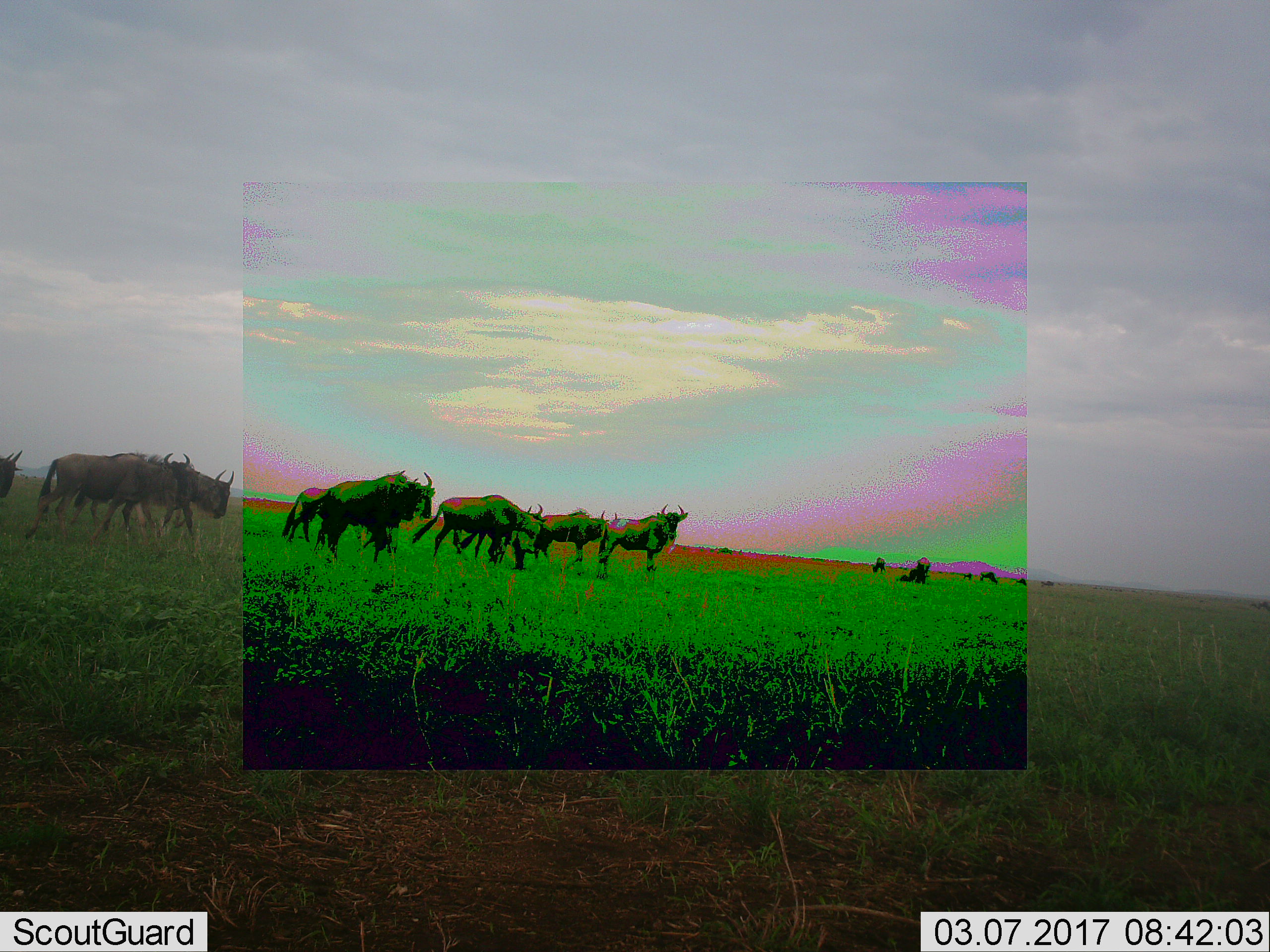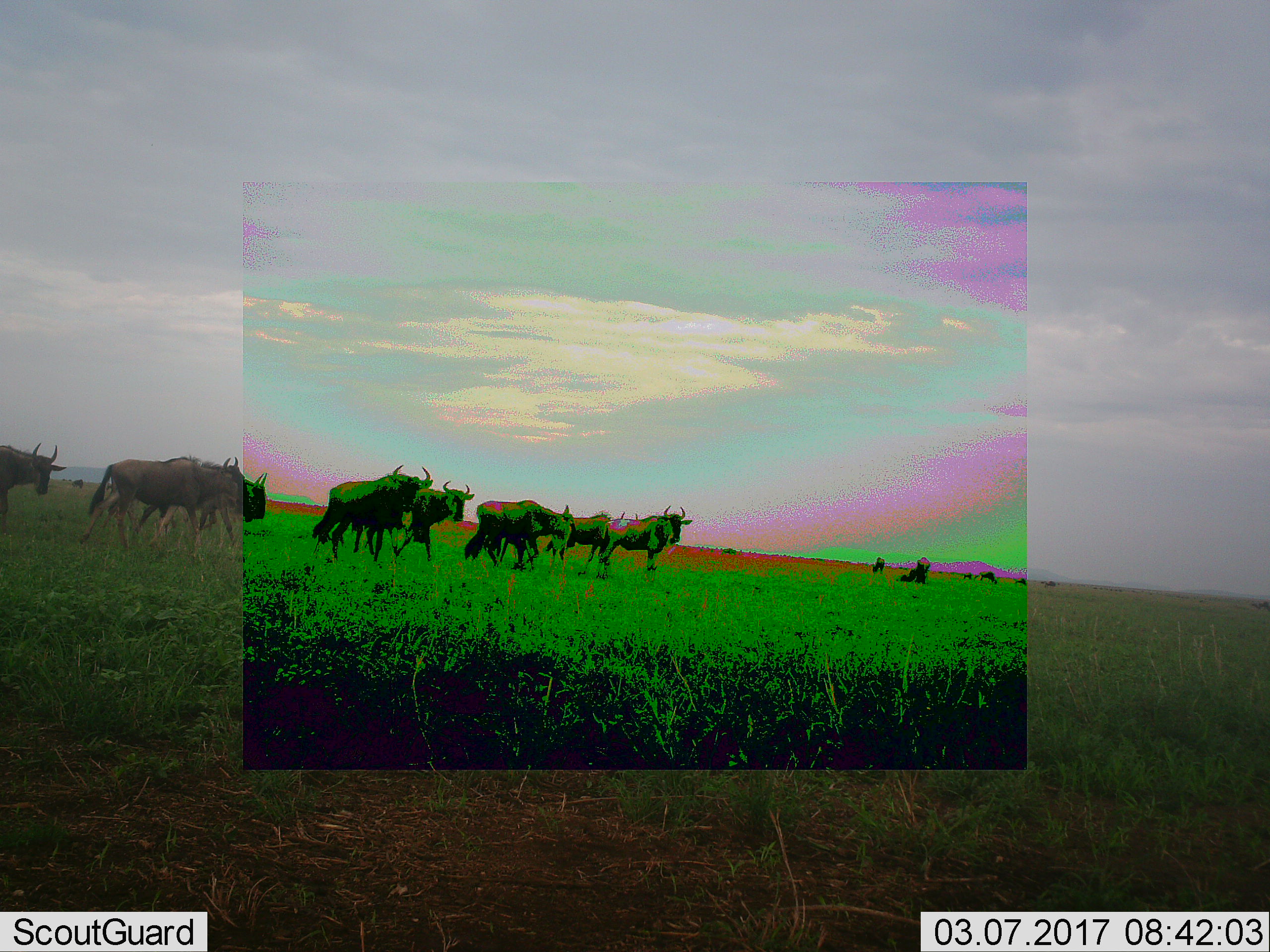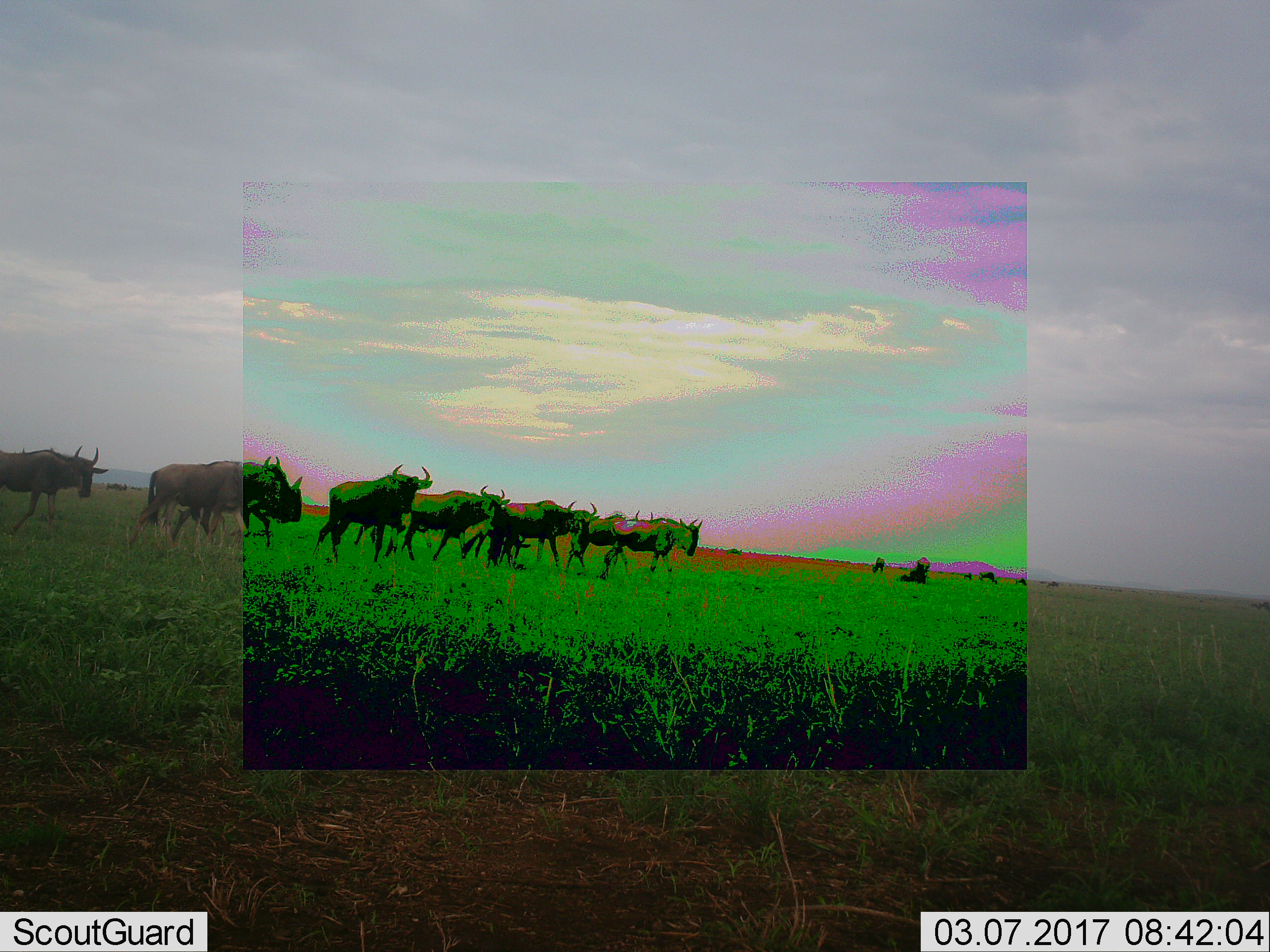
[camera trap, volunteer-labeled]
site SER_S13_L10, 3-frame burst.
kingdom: Animalia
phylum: Chordata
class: Mammalia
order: Artiodactyla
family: Bovidae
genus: Connochaetes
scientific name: Connochaetes taurinus taurinus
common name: blue wildebeest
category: wildebeestblue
Wildebeestblue (blue wildebeest) (Connochaetes taurinus taurinus), count 11-50. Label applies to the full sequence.